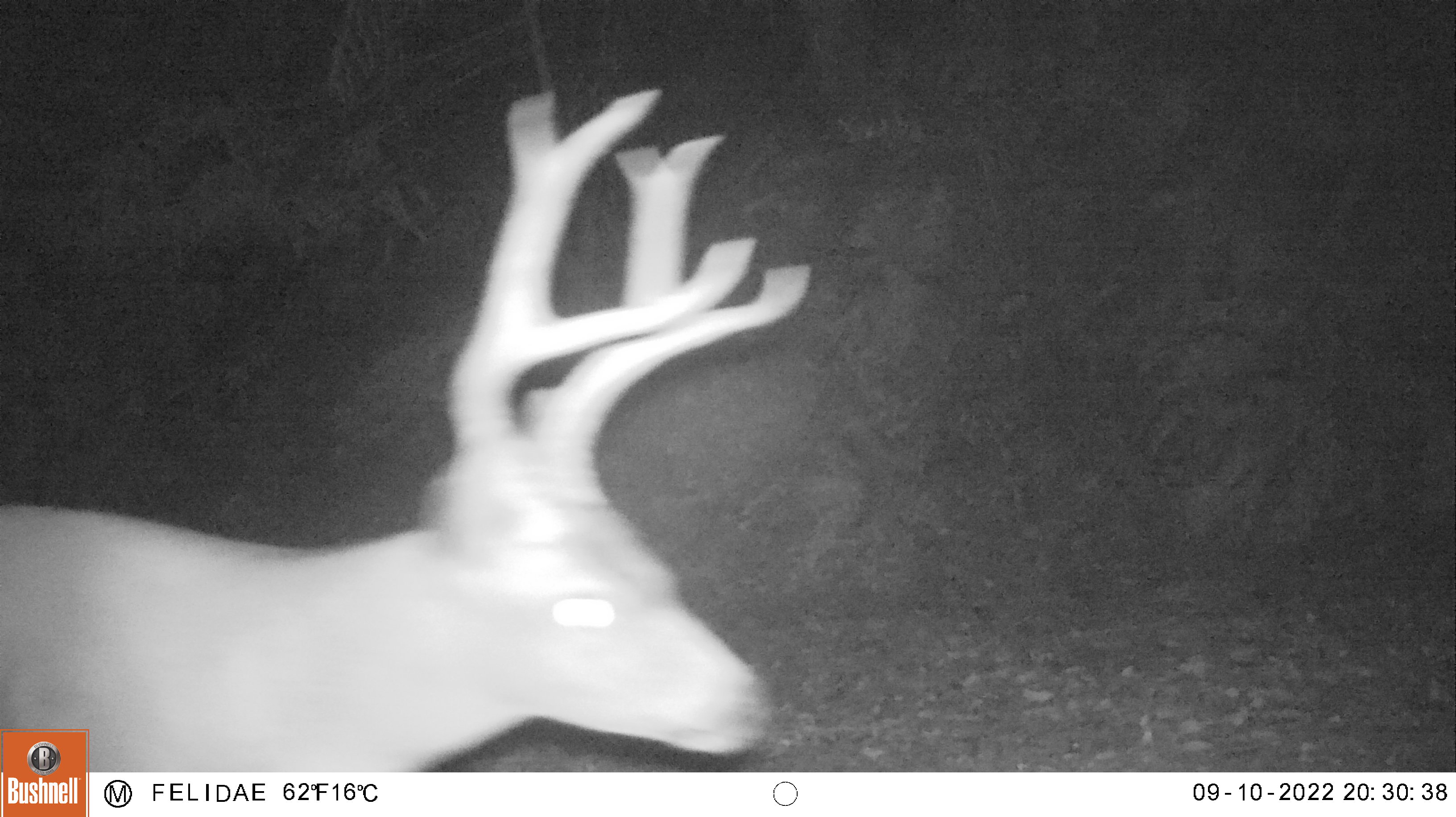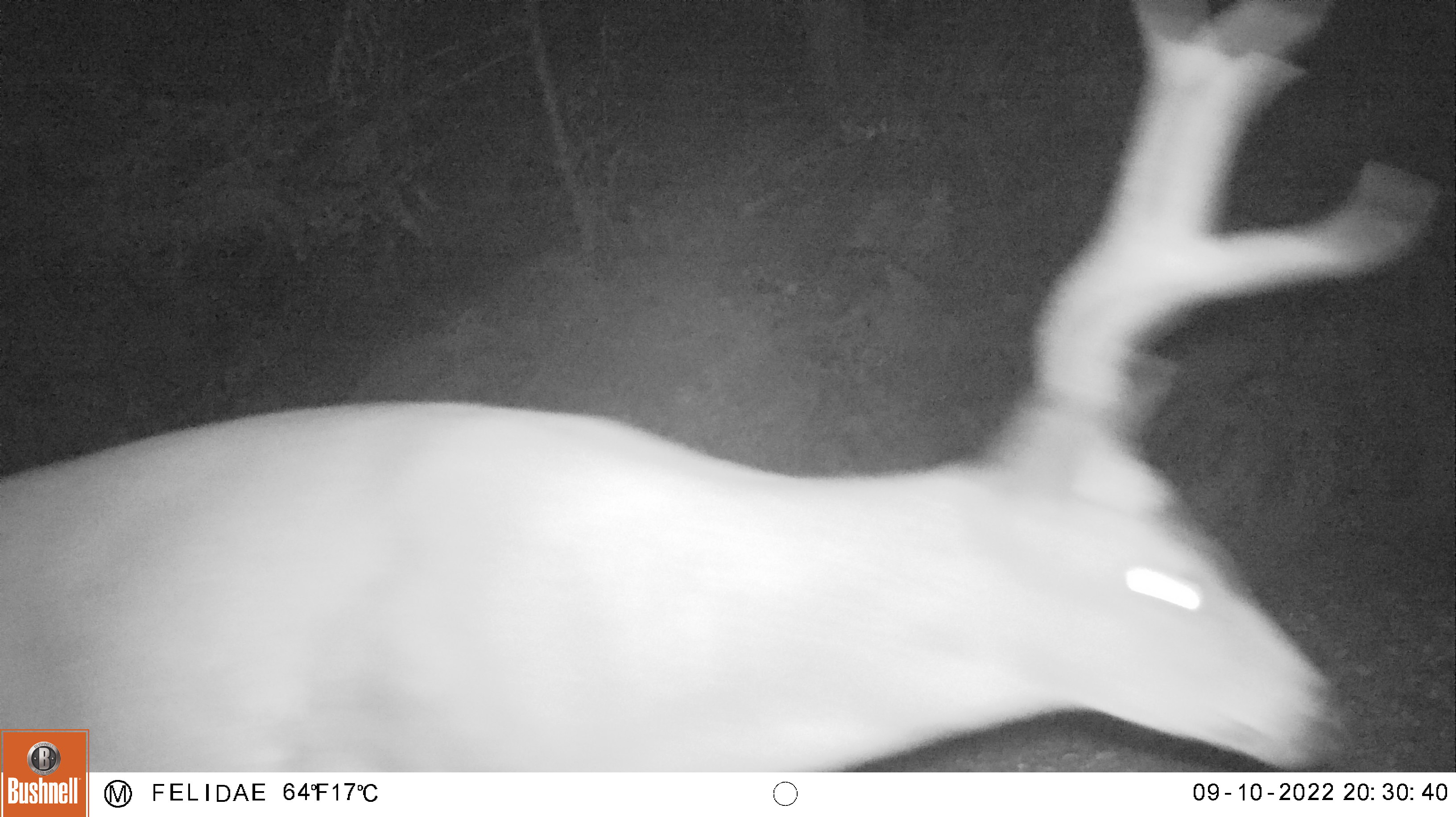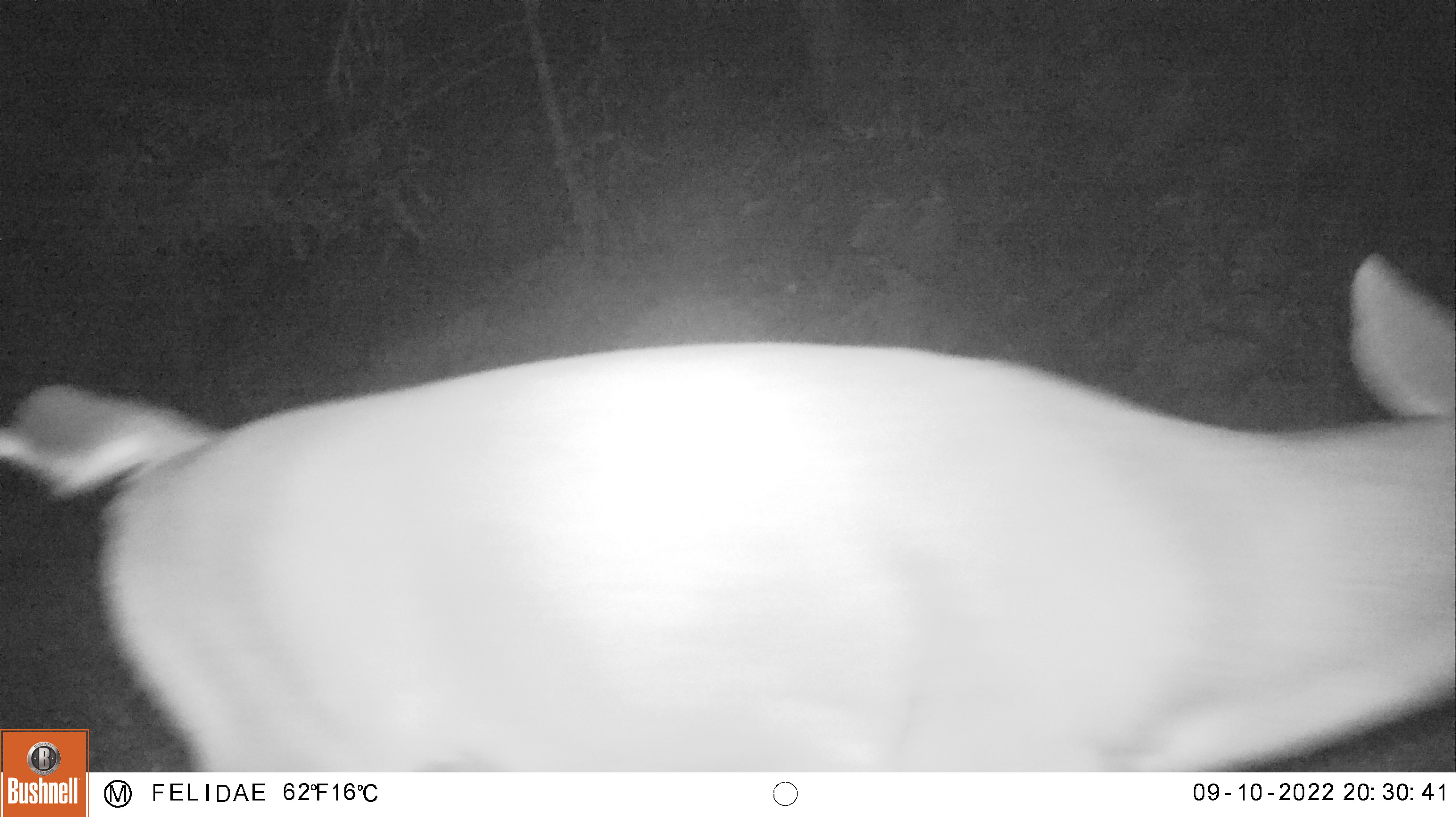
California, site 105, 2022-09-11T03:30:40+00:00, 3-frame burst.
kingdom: Animalia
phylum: Chordata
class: Mammalia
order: Artiodactyla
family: Cervidae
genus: Odocoileus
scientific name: Odocoileus hemionus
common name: mule deer